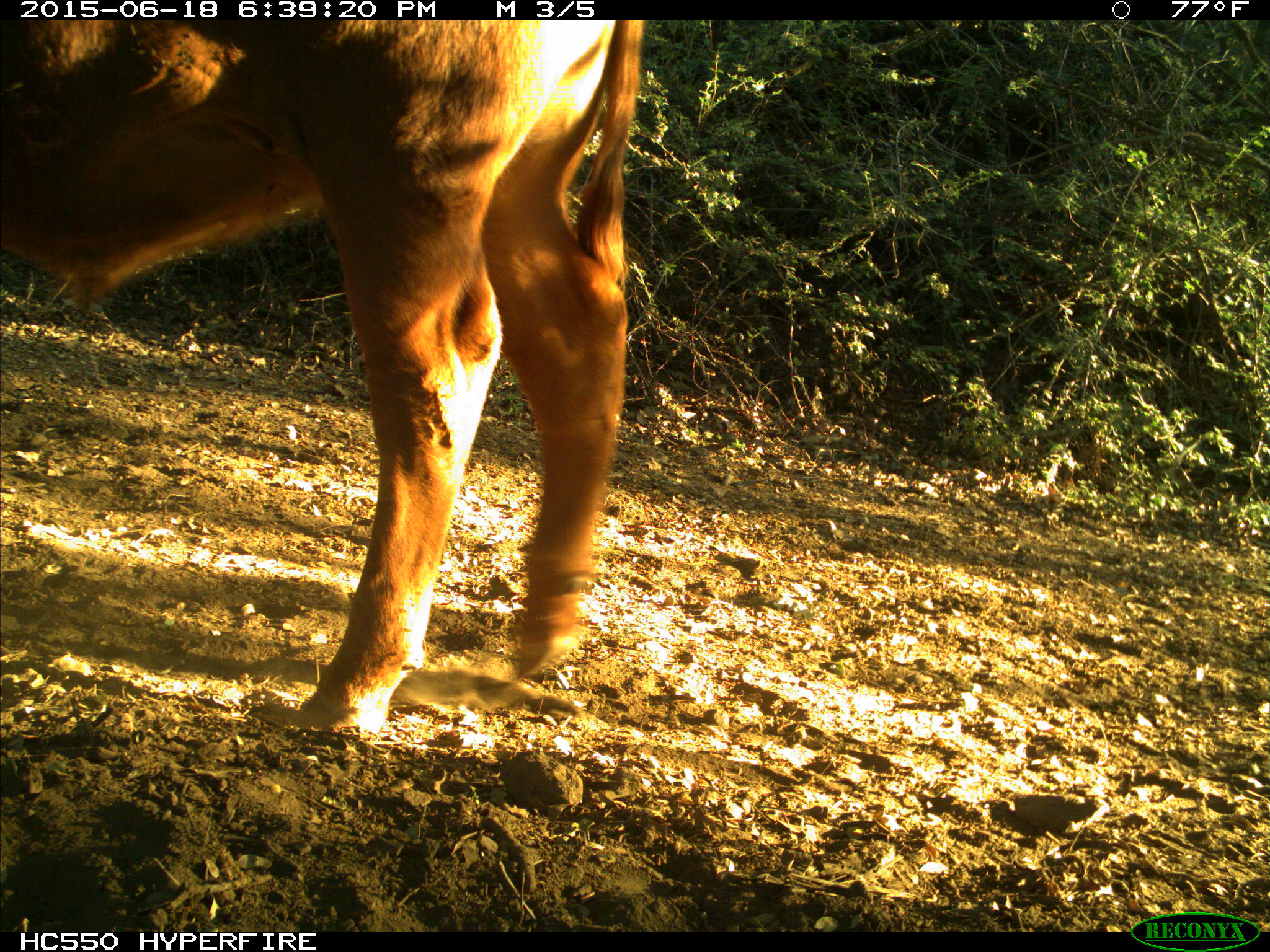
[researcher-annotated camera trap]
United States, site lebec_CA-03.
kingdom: Animalia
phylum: Chordata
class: Mammalia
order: Artiodactyla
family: Bovidae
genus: Bos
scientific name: Bos taurus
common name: domestic cow